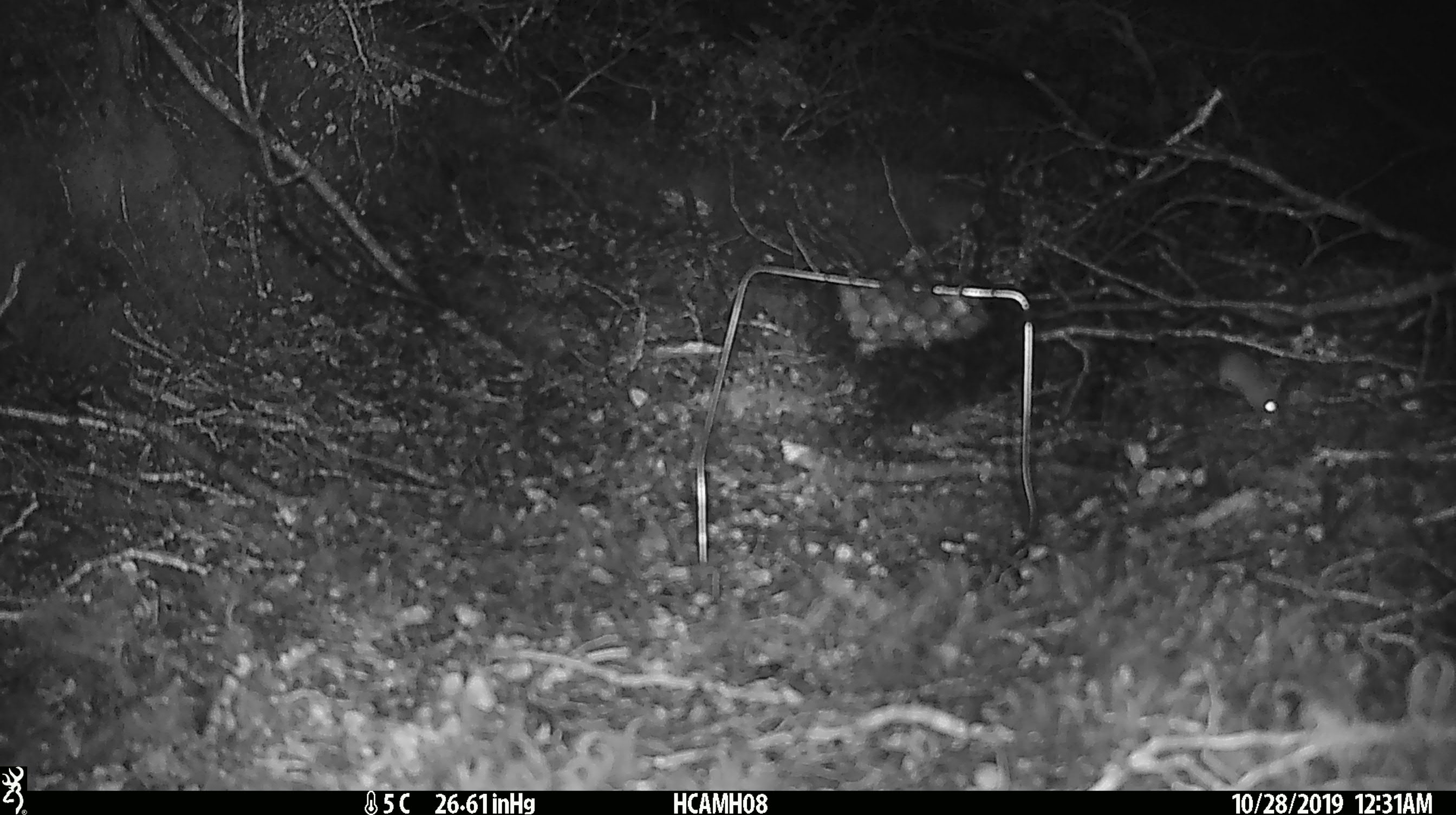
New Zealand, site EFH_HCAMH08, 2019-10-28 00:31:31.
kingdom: Animalia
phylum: Chordata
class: Mammalia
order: Rodentia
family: Muridae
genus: Mus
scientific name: Mus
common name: mouse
Mouse (Mus).